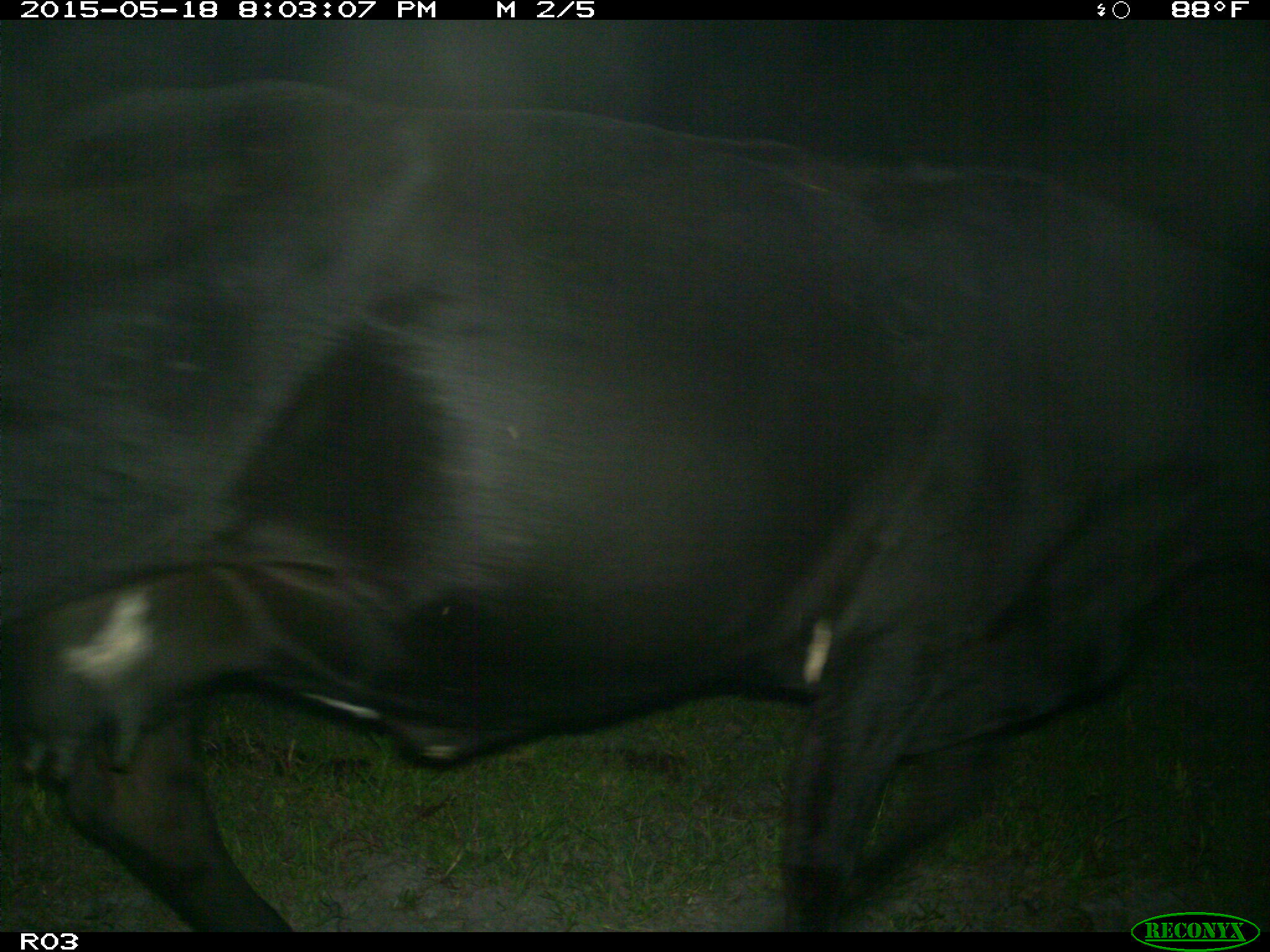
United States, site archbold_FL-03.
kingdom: Animalia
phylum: Chordata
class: Mammalia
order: Artiodactyla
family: Bovidae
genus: Bos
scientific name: Bos taurus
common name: domestic cow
Bos taurus (domestic cow).